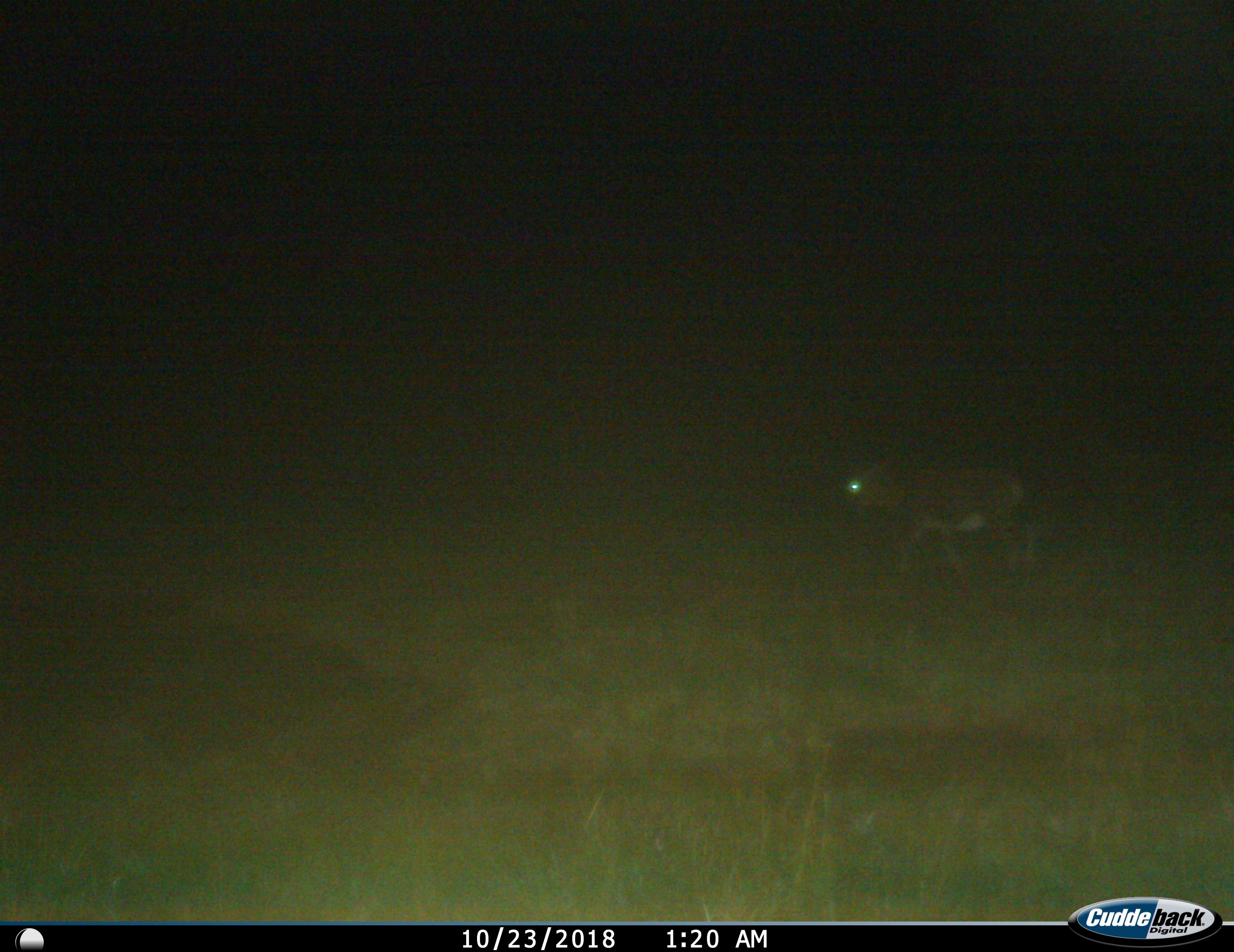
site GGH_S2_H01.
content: unidentified animal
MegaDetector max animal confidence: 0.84